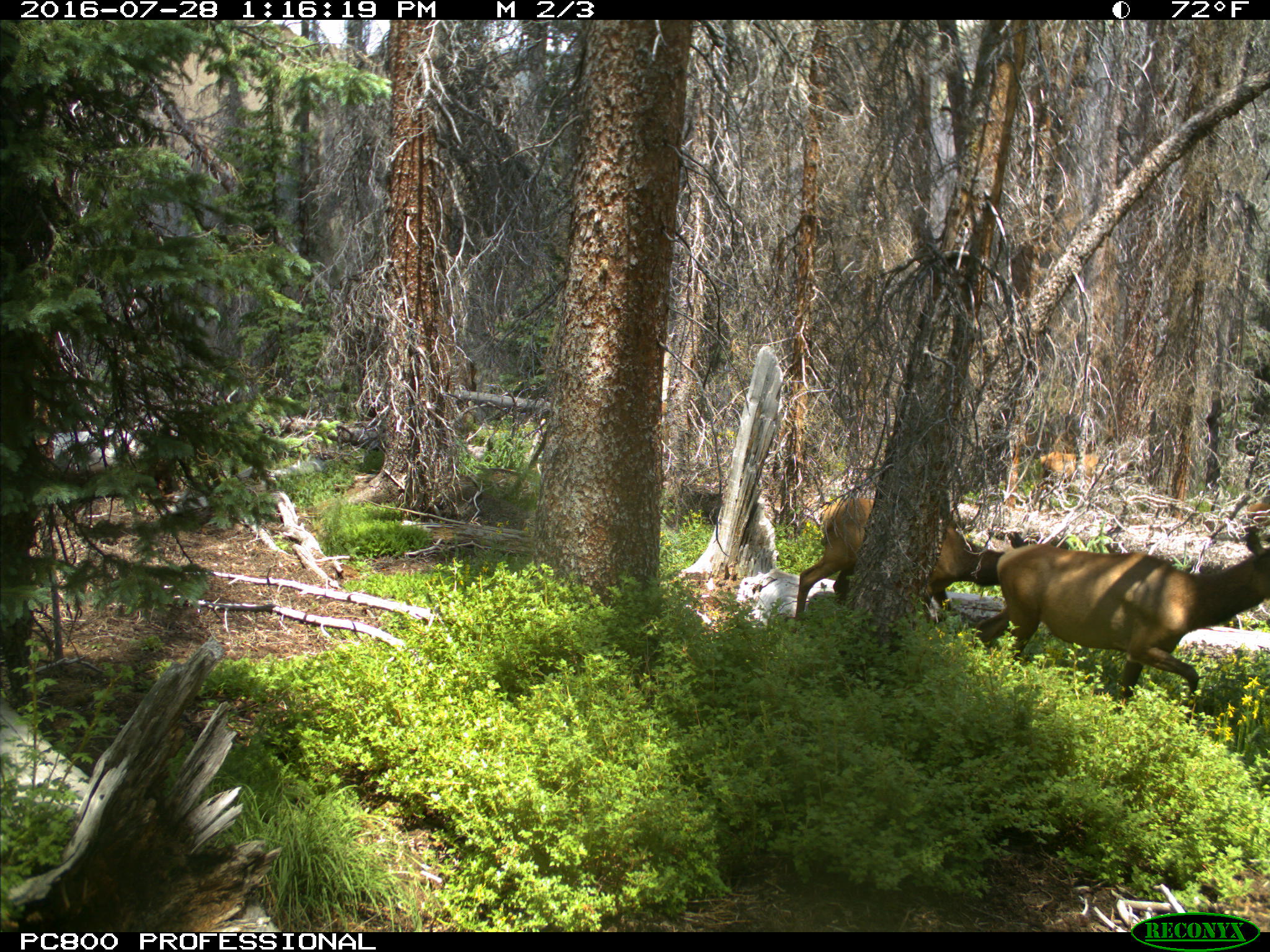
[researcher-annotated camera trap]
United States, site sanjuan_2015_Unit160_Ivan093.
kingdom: Animalia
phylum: Chordata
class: Mammalia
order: Artiodactyla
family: Cervidae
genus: Cervus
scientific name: Cervus elaphus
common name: red deer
Cervus elaphus (red deer).